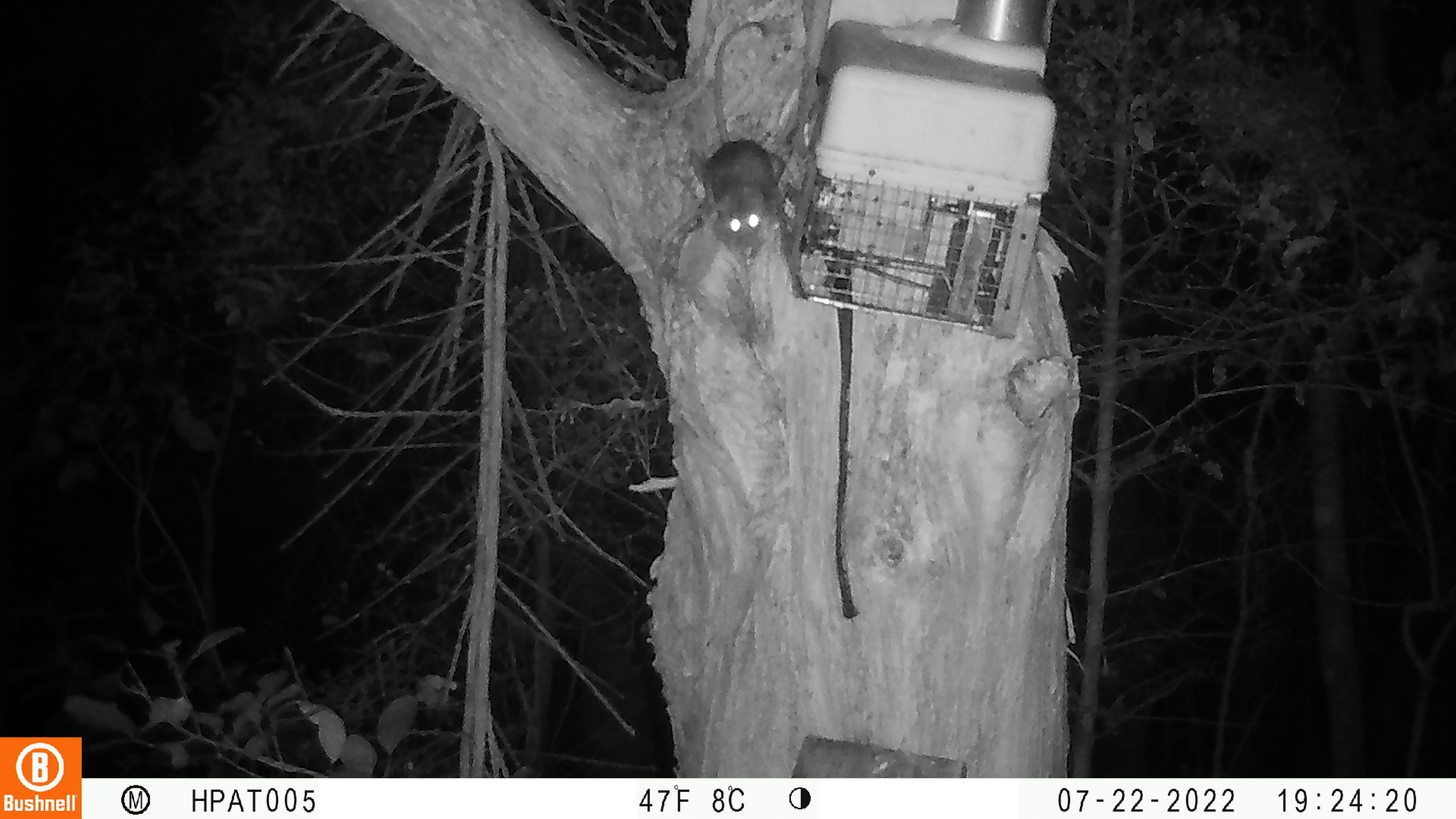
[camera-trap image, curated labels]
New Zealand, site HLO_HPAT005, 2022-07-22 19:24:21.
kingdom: Animalia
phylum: Chordata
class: Mammalia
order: Rodentia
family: Muridae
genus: Rattus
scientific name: Rattus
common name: rat